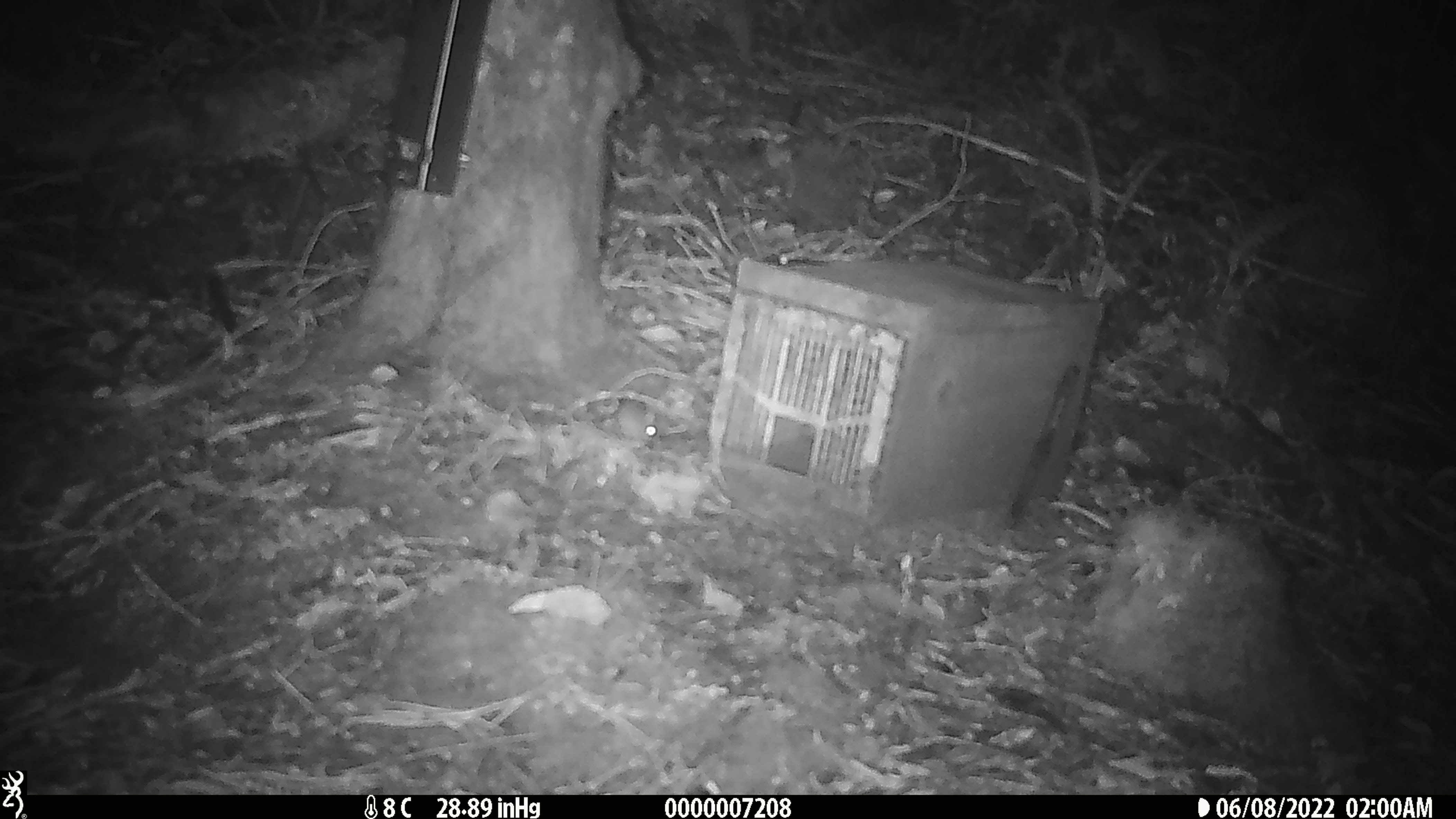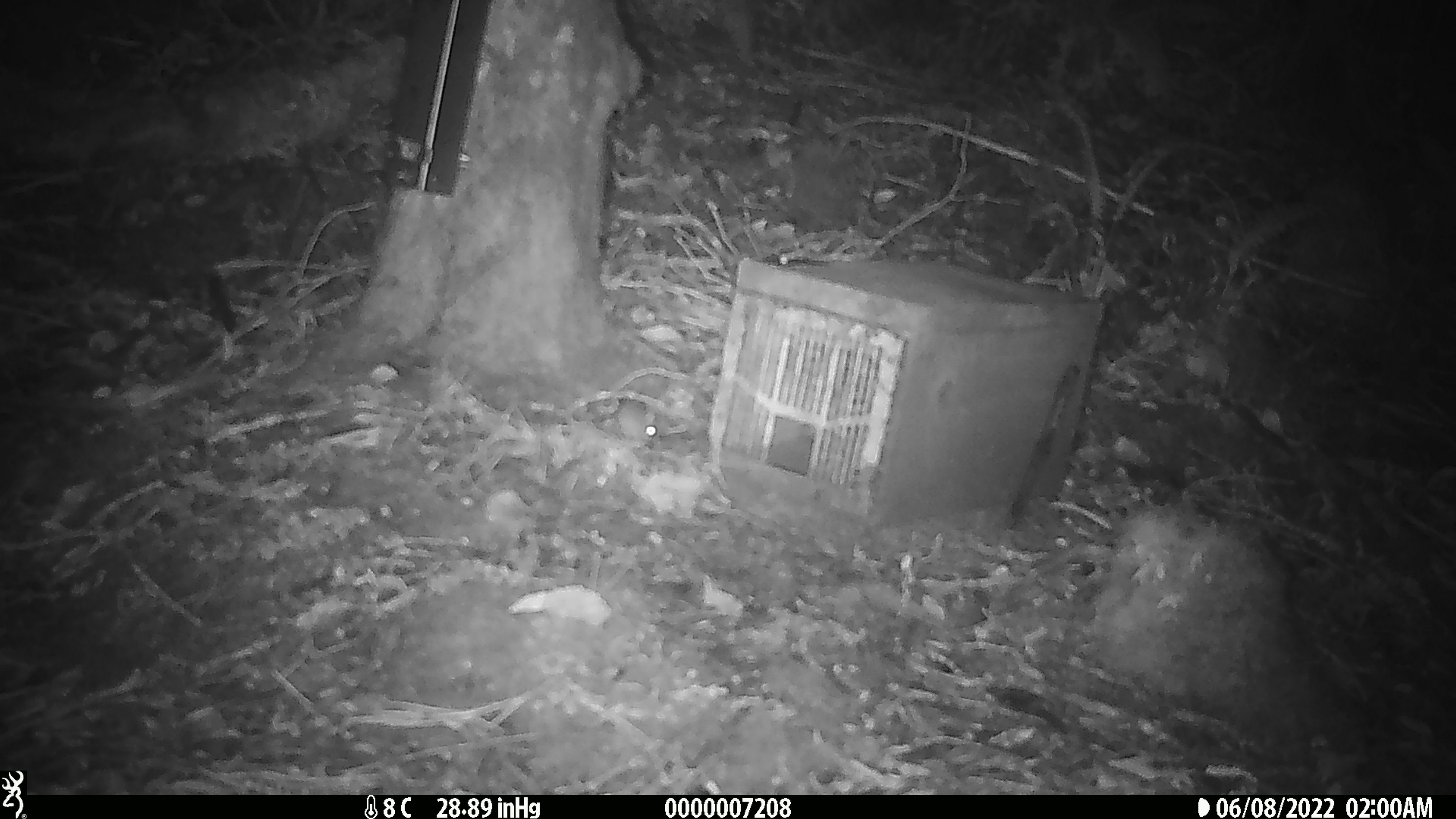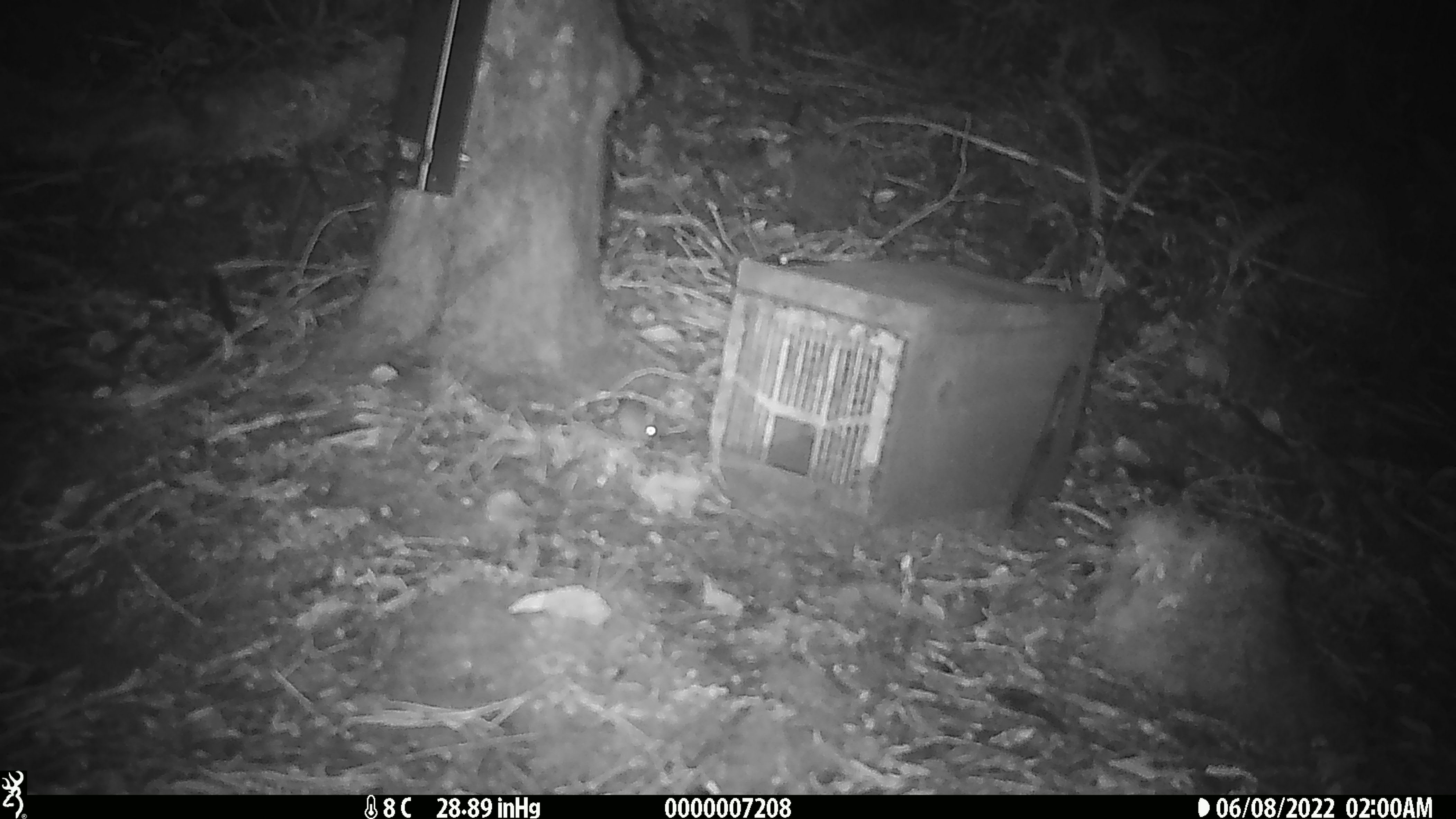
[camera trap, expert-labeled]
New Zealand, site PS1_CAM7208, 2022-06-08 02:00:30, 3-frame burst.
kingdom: Animalia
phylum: Chordata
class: Mammalia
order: Rodentia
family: Muridae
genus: Mus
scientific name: Mus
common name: mouse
Mouse (Mus).